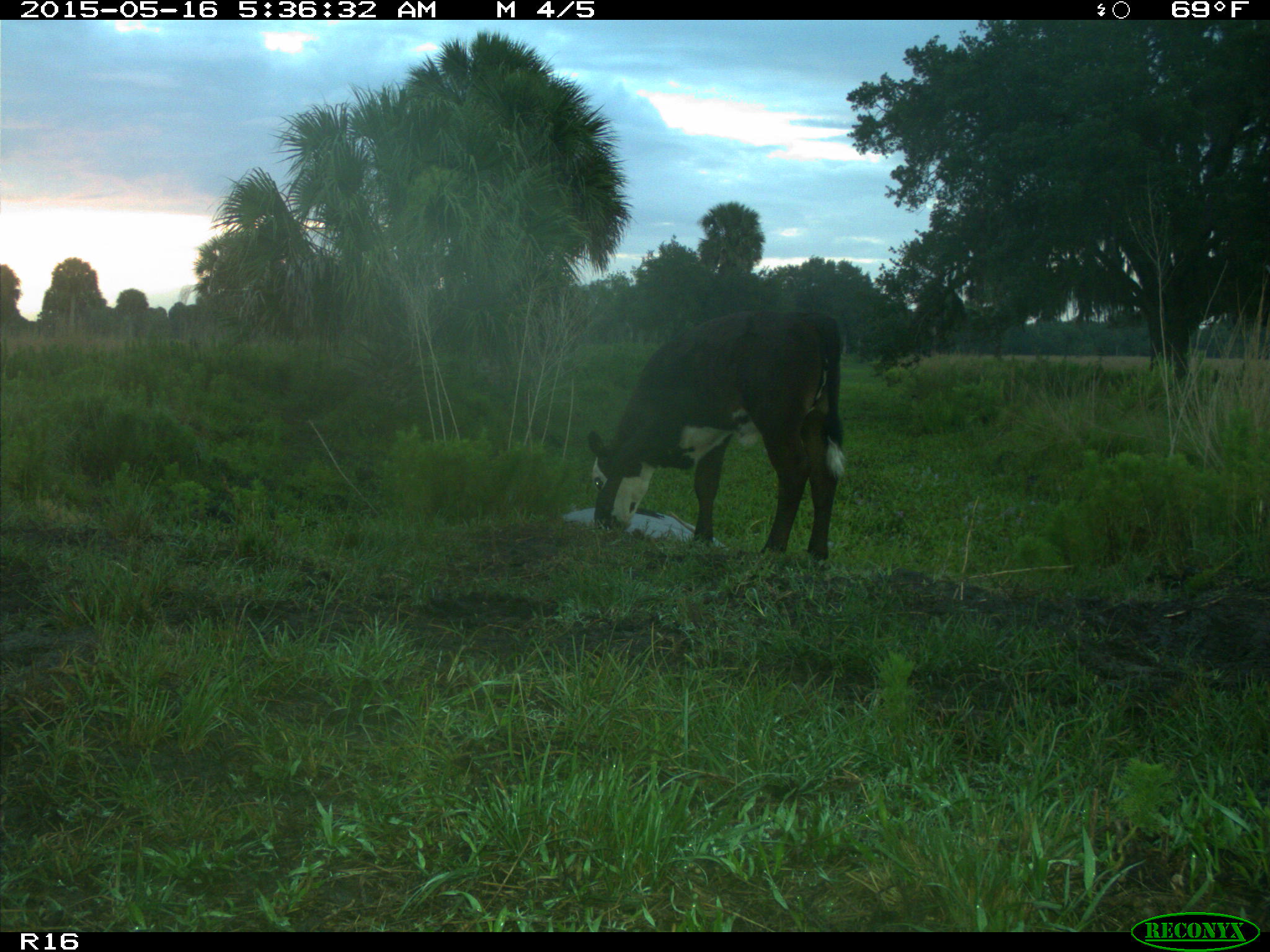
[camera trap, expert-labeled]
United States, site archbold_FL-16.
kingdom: Animalia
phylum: Chordata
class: Mammalia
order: Artiodactyla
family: Bovidae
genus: Bos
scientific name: Bos taurus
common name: domestic cow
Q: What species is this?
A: Bos taurus (domestic cow).